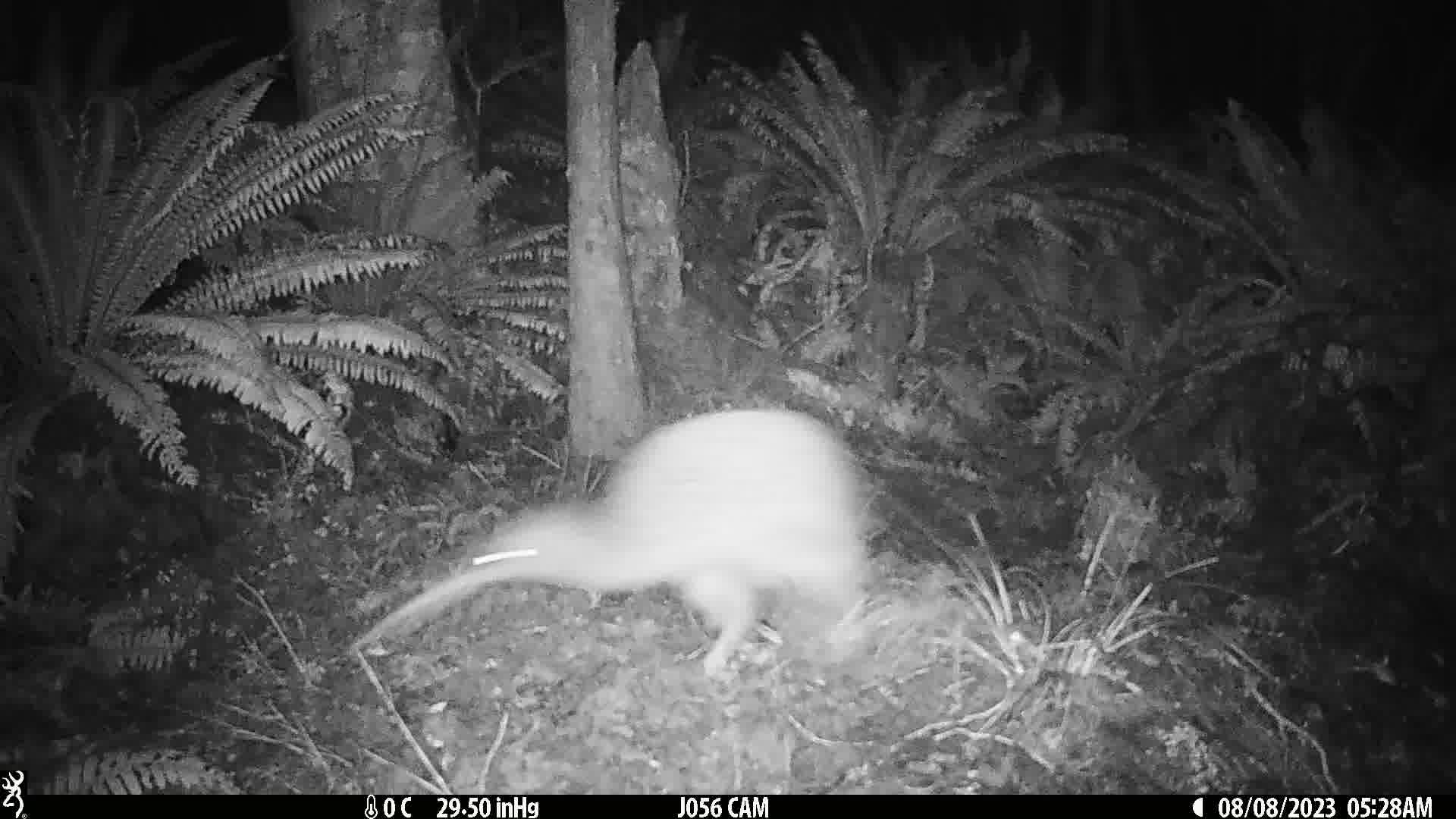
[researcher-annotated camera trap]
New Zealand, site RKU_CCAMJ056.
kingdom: Animalia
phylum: Chordata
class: Aves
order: Apterygiformes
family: Apterygidae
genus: Apteryx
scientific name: Apteryx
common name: kiwi